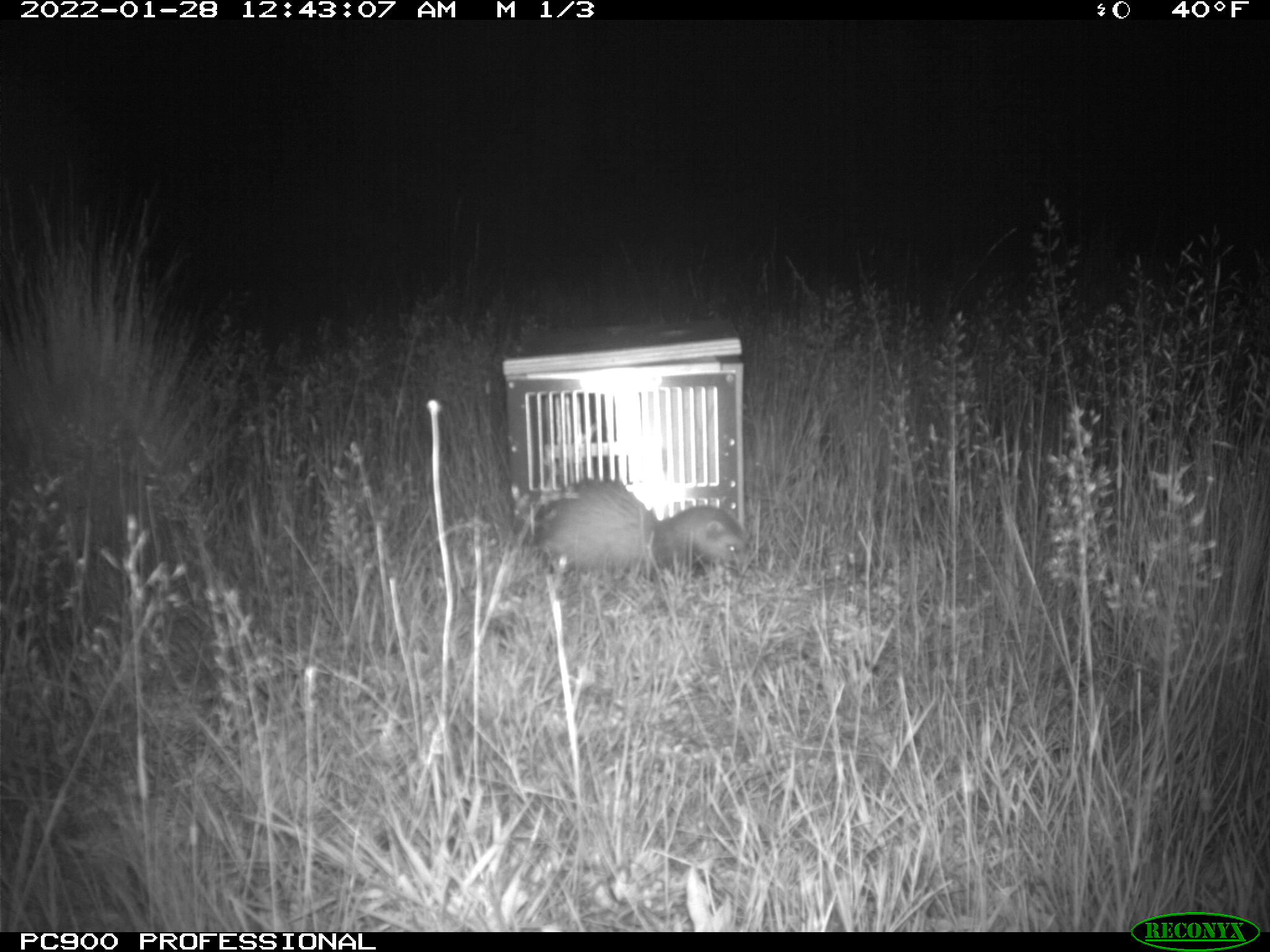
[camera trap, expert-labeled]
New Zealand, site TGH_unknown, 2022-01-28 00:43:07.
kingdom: Animalia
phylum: Chordata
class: Mammalia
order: Carnivora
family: Mustelidae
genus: Mustela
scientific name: Mustela furo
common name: ferret